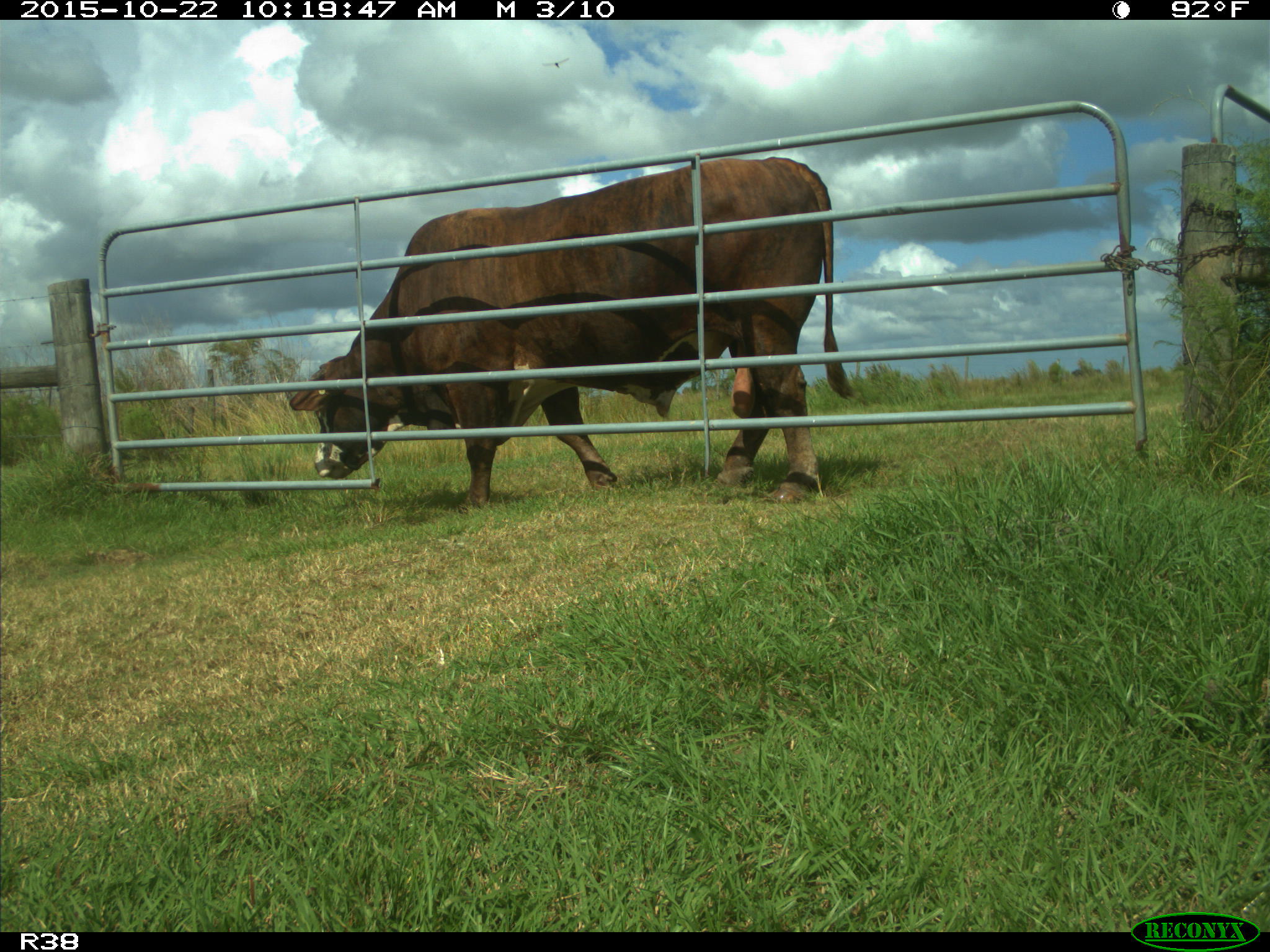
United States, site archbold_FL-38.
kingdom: Animalia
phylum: Chordata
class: Mammalia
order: Artiodactyla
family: Bovidae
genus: Bos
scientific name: Bos taurus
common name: domestic cow